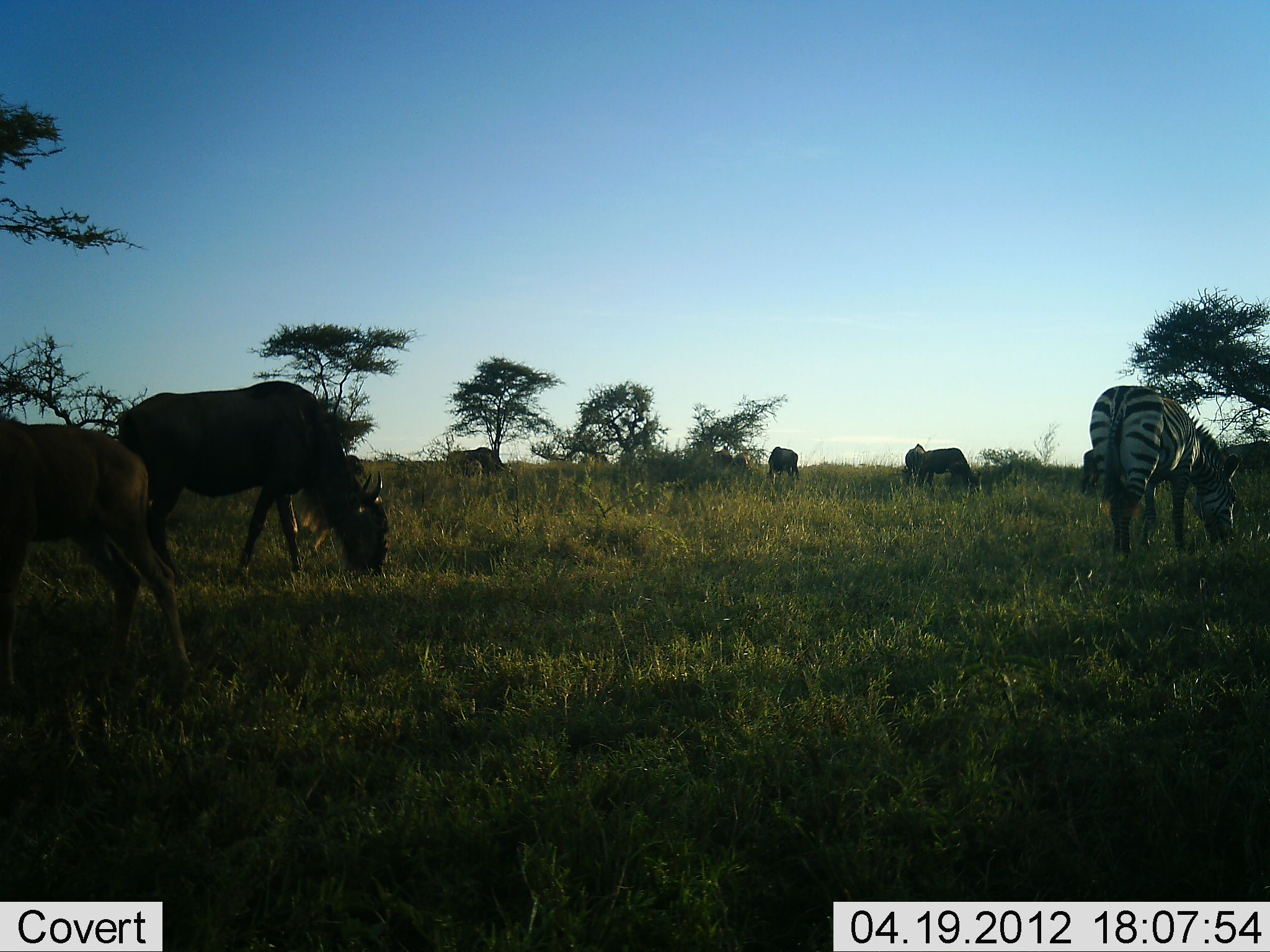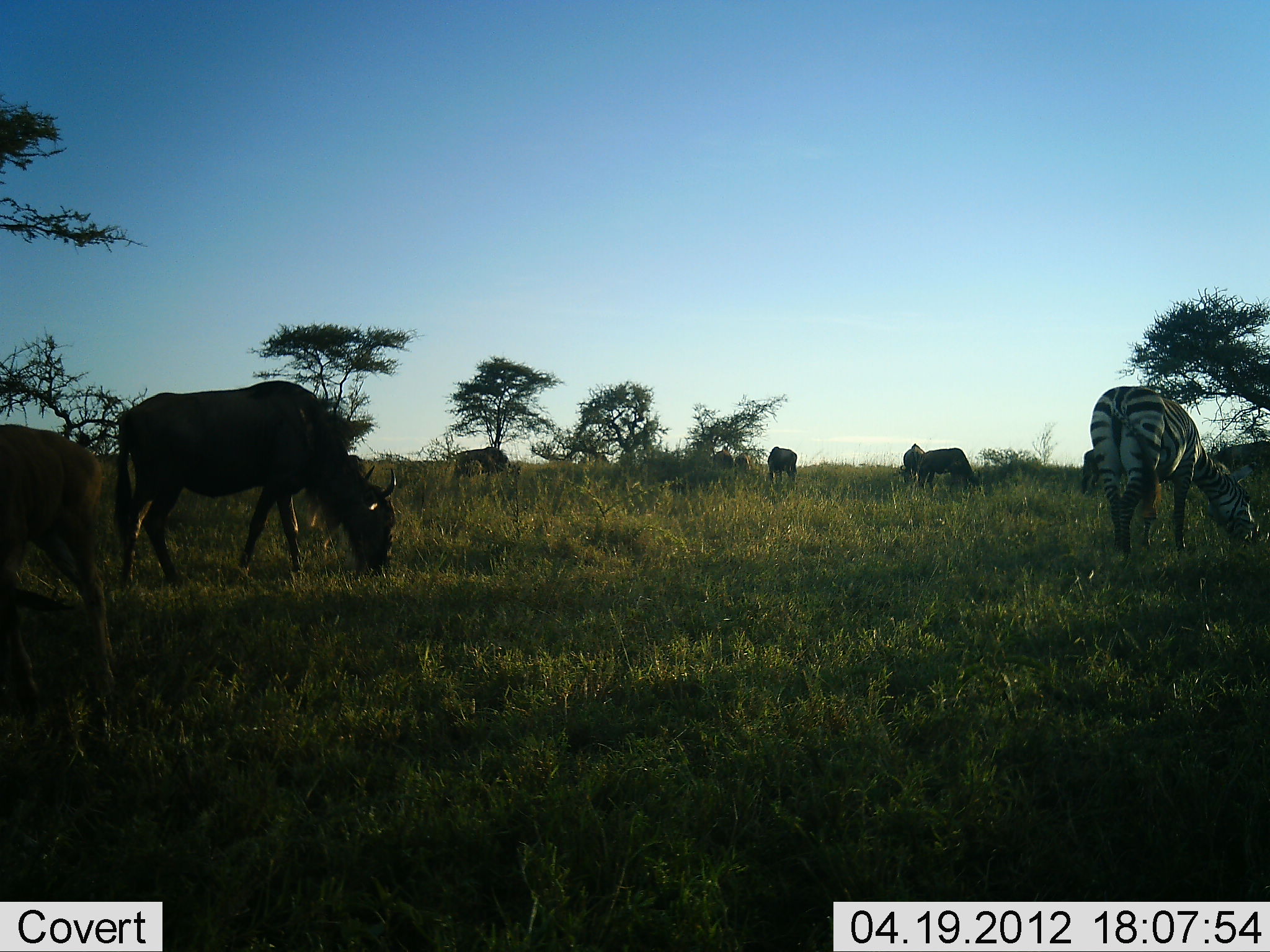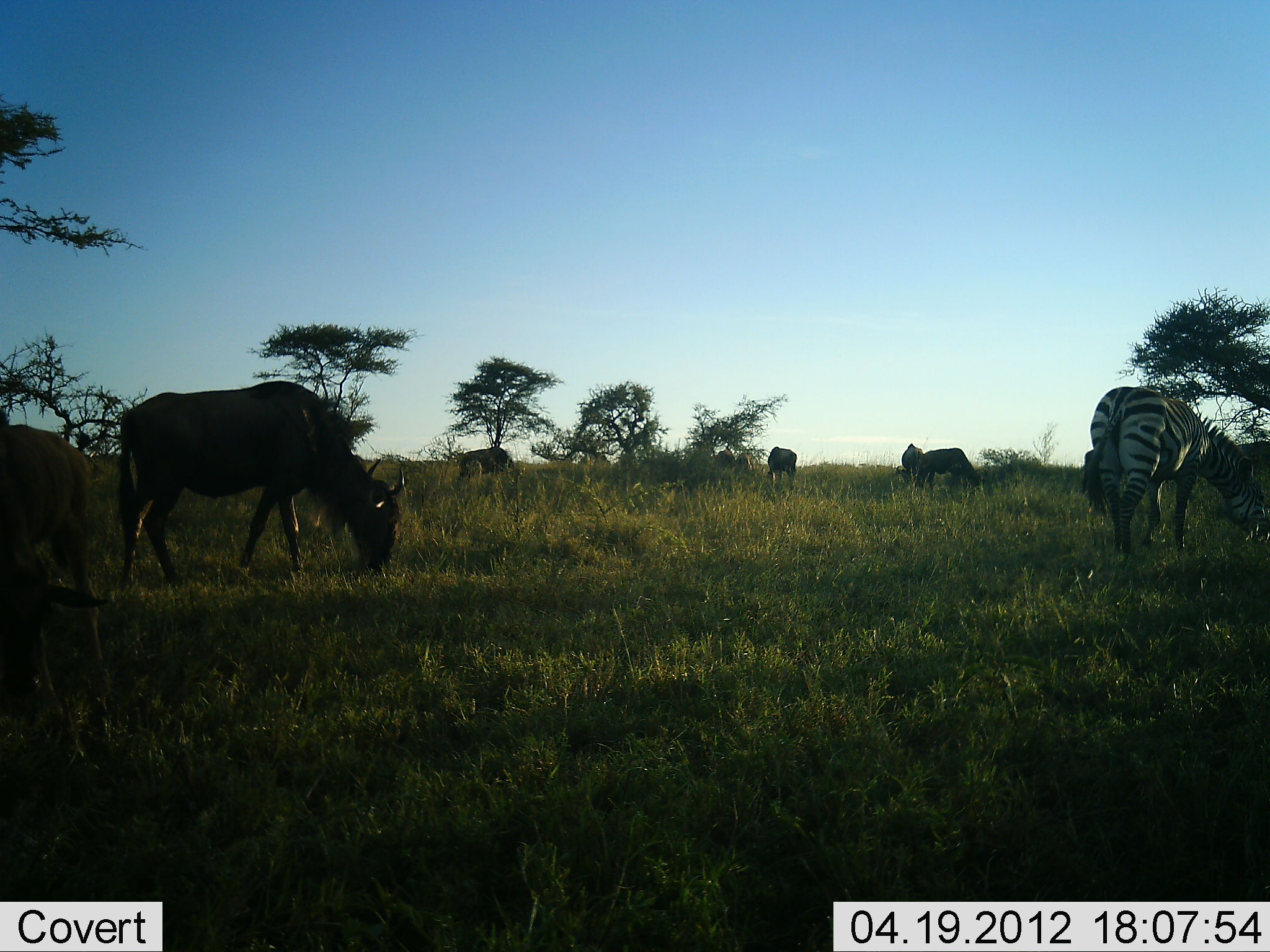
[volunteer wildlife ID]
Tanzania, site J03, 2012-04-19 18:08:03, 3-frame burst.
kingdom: Animalia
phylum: Chordata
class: Mammalia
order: Artiodactyla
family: Bovidae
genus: Connochaetes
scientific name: Connochaetes taurinus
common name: blue wildebeest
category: wildebeest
Wildebeest (blue wildebeest) (Connochaetes taurinus), count 6. Behavior (volunteer vote fractions): standing 25%, resting 0%, moving 17%, interacting 0%. Young present (vote fraction): 0%. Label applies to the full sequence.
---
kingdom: Animalia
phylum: Chordata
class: Mammalia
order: Perissodactyla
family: Equidae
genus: Equus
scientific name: Equus quagga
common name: plains zebra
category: zebra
Zebra (plains zebra) (Equus quagga), count 1. Behavior (volunteer vote fractions): standing 23%, resting 0%, moving 0%, interacting 0%. Young present (vote fraction): 0%. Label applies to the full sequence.